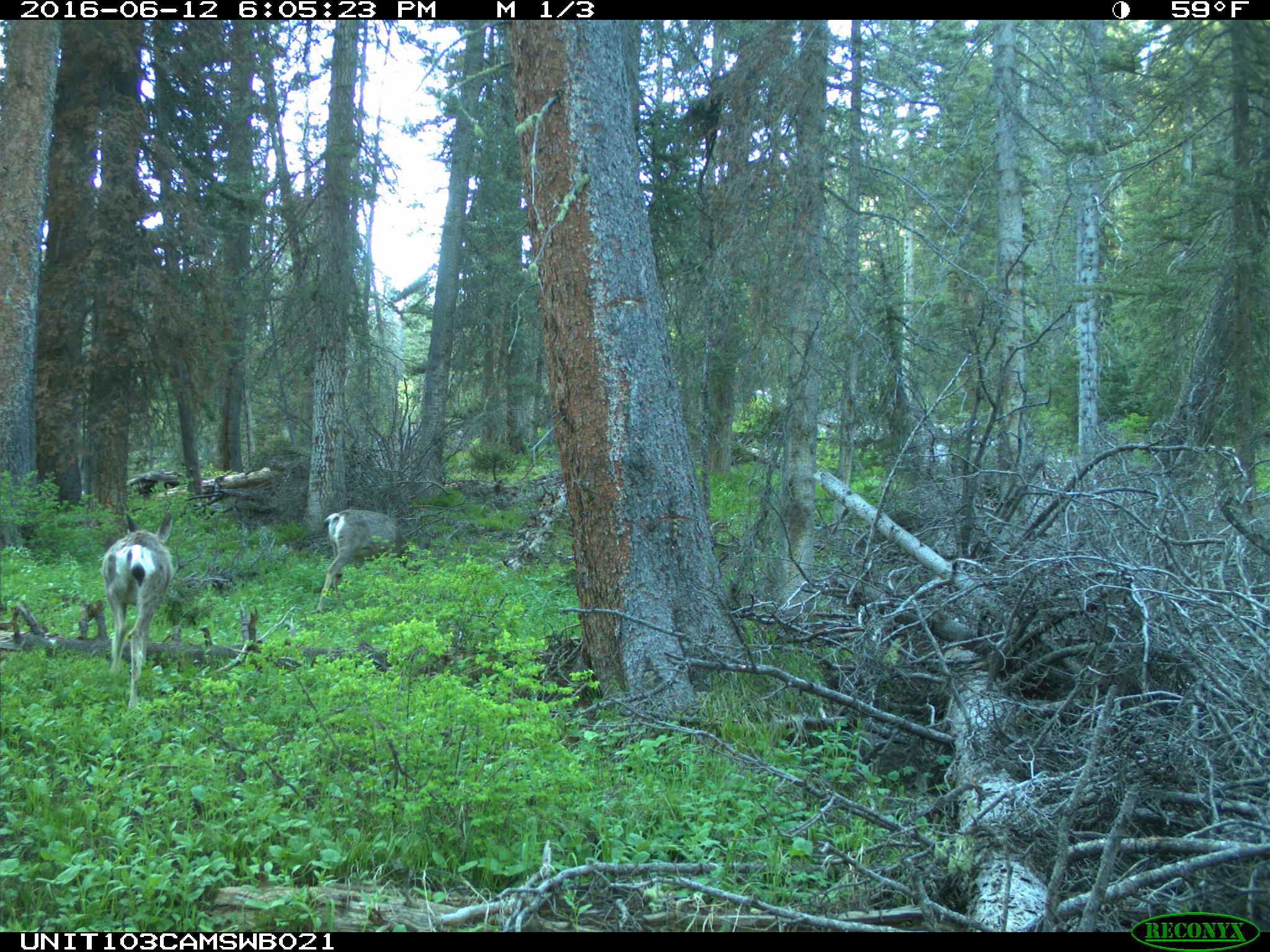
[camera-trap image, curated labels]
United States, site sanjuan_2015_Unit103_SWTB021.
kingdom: Animalia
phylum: Chordata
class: Mammalia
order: Artiodactyla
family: Cervidae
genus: Odocoileus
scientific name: Odocoileus hemionus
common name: mule deer